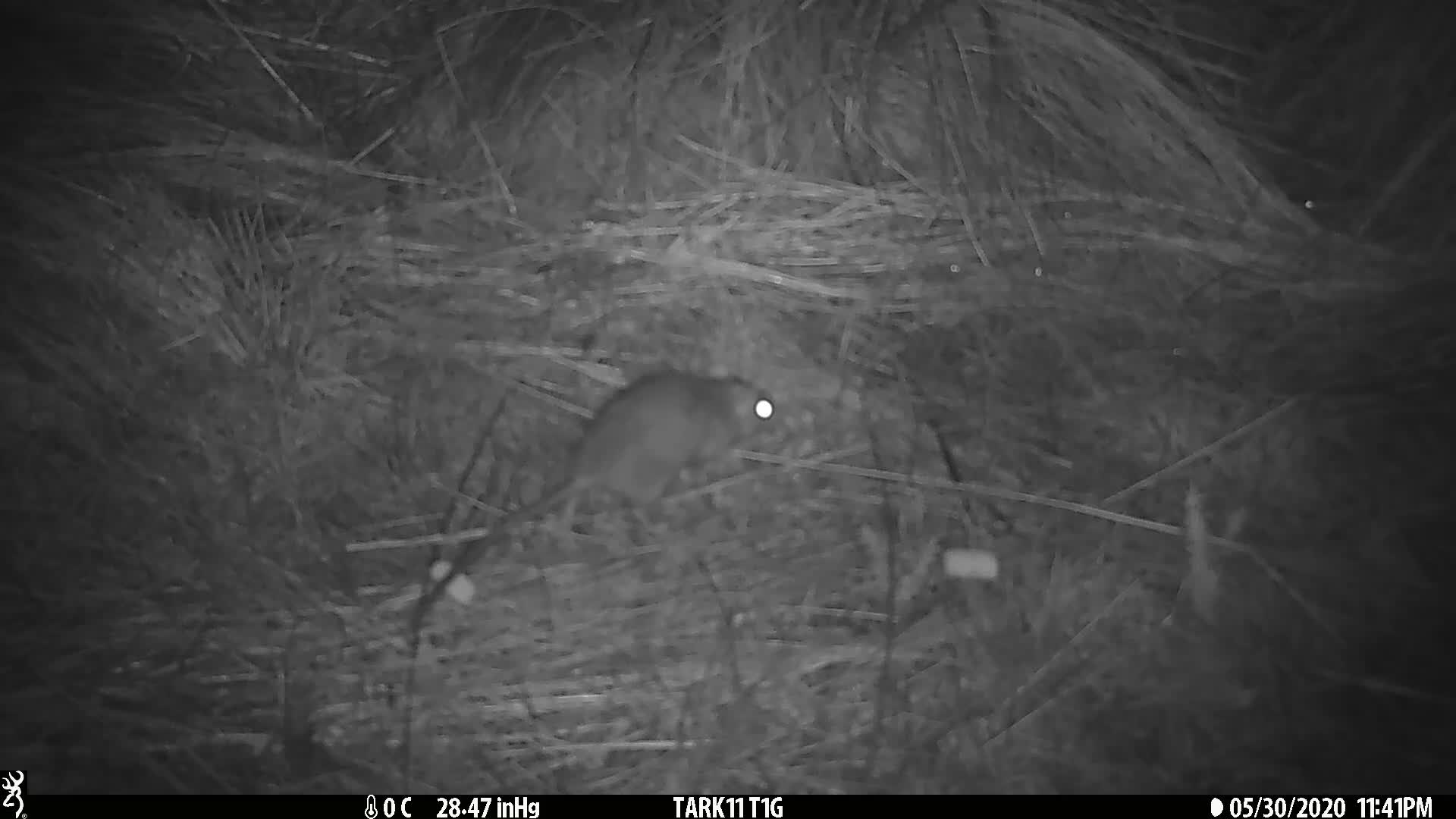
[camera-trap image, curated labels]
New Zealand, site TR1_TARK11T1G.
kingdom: Animalia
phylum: Chordata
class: Mammalia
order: Rodentia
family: Muridae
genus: Rattus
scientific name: Rattus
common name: rat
Rat (Rattus).